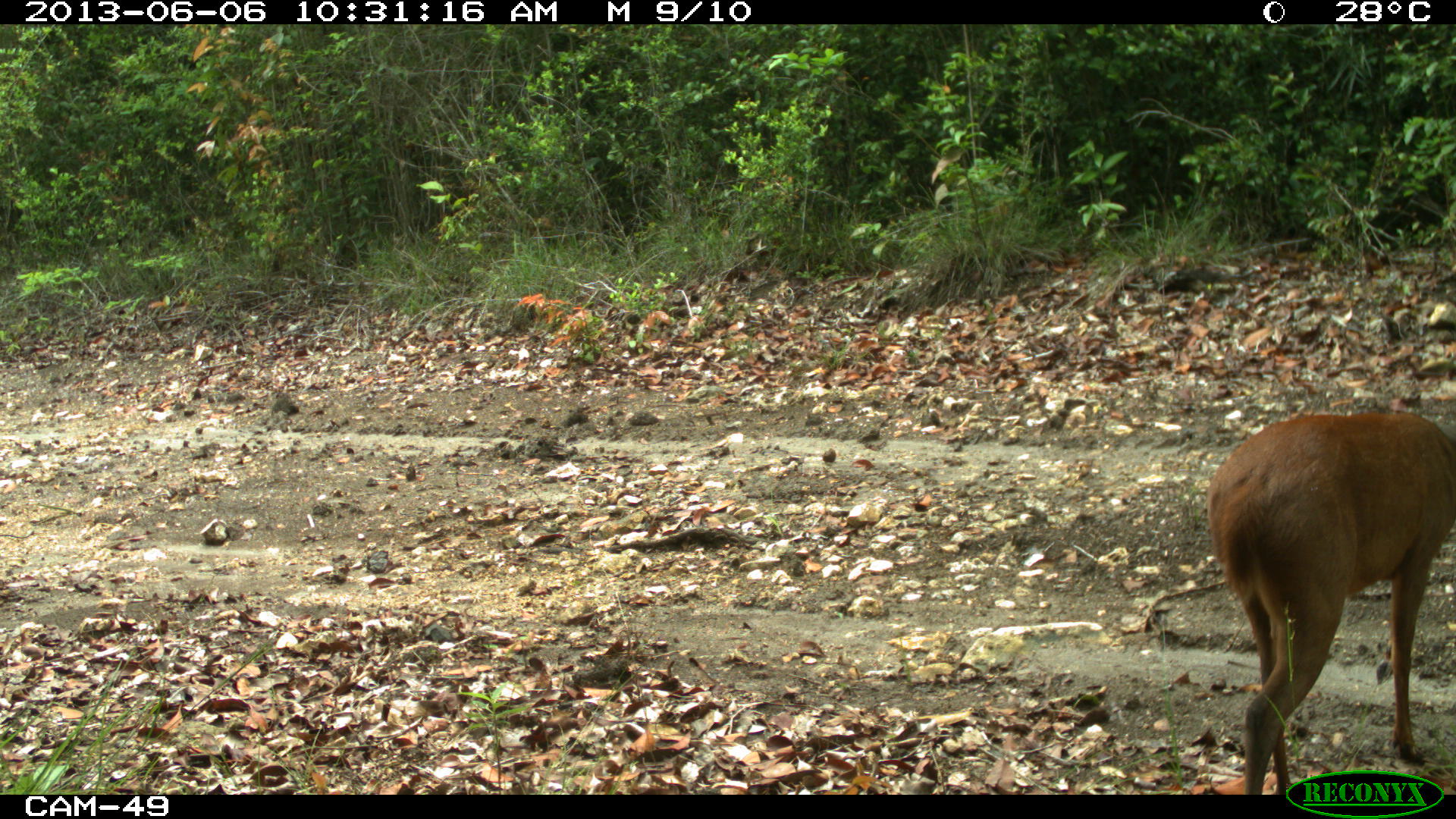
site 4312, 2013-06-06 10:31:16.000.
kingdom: Animalia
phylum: Chordata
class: Mammalia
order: Artiodactyla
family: Cervidae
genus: Mazama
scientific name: Mazama temama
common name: central american red brocket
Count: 1.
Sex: male.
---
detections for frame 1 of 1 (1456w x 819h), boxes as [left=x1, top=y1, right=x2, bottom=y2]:
mazama temama: [left=1206, top=408, right=1453, bottom=796]